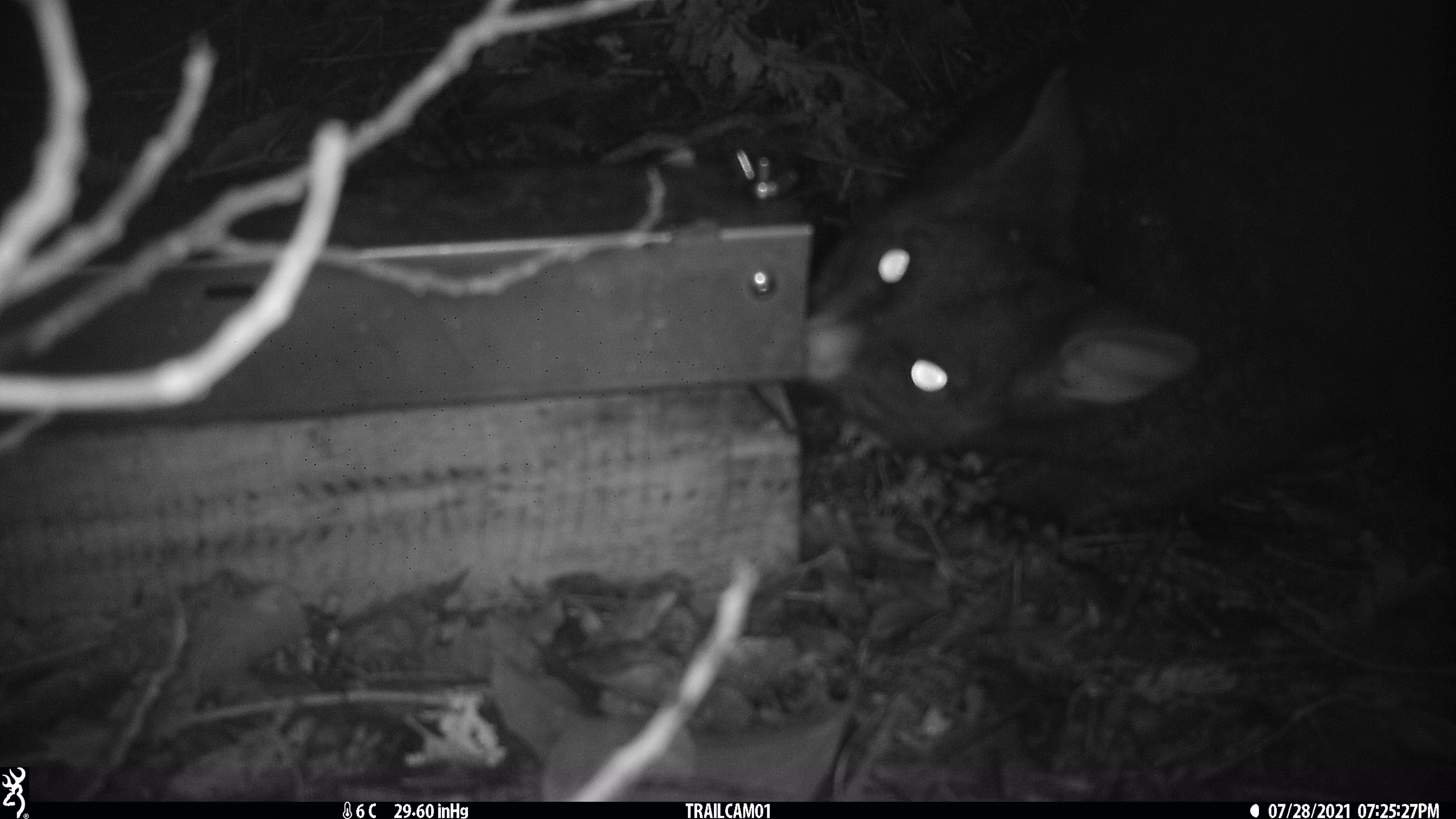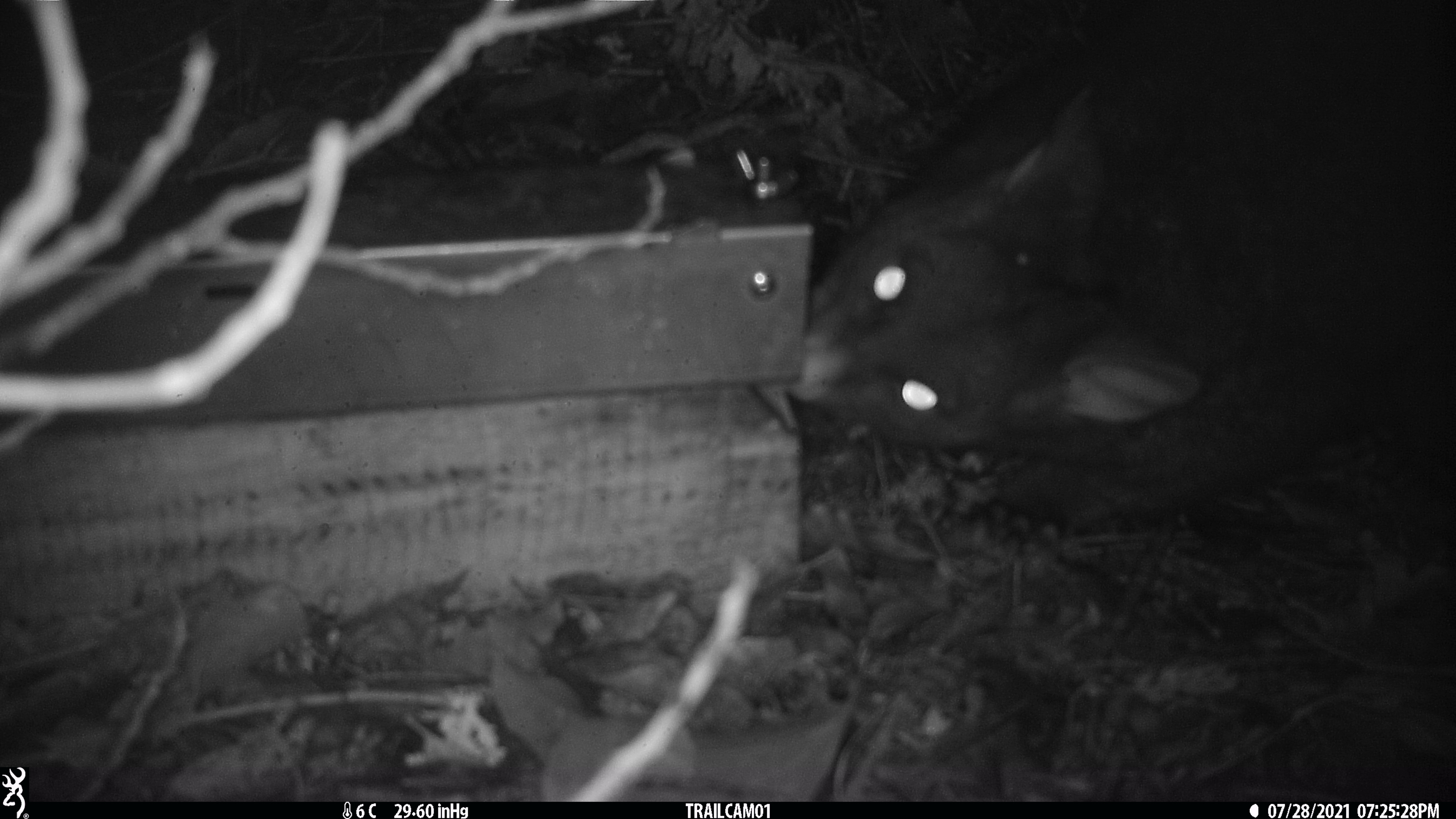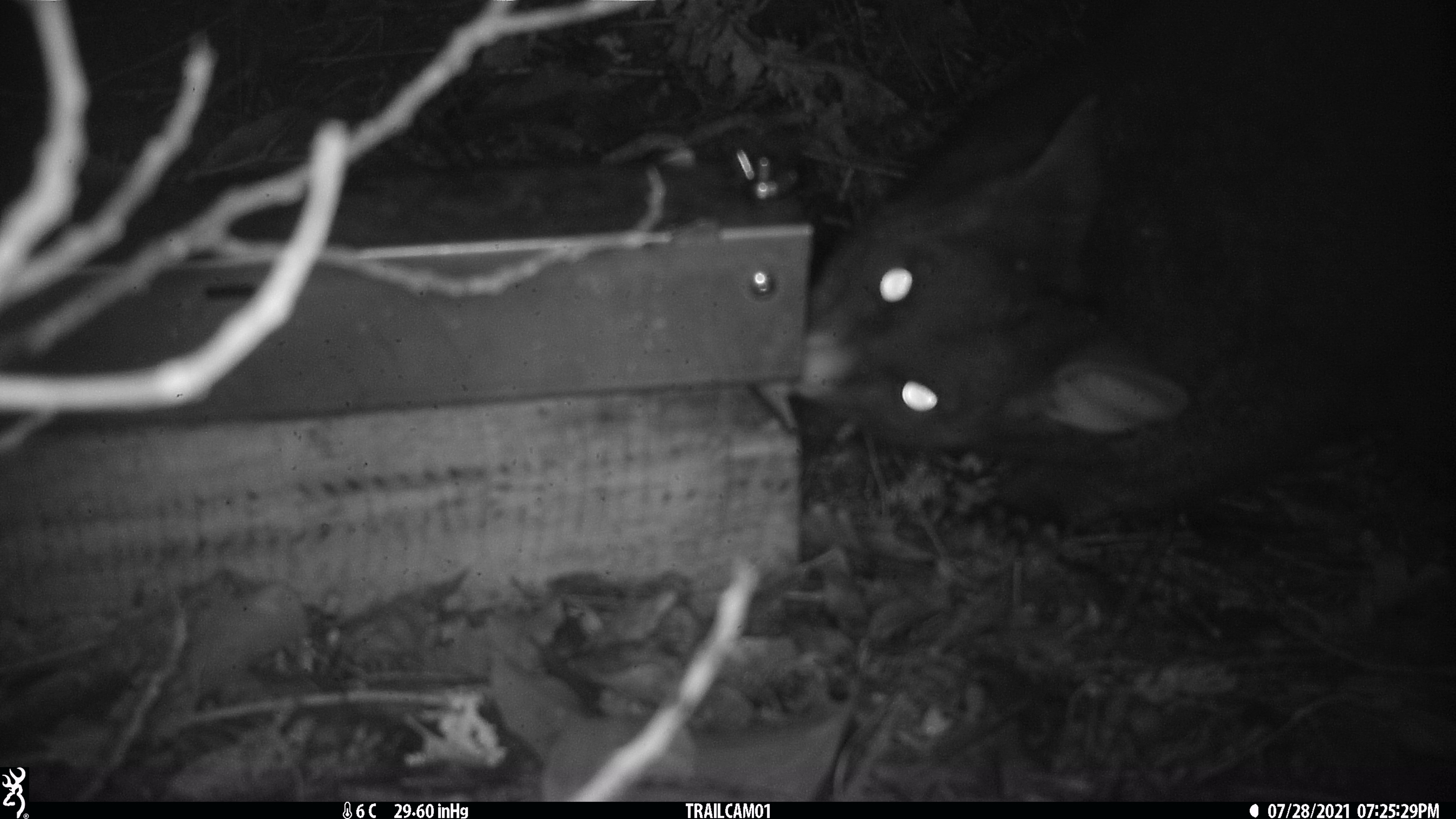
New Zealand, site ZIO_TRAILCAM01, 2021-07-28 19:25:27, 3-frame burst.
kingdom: Animalia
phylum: Chordata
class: Mammalia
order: Diprotodontia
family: Phalangeridae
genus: Trichosurus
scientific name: Trichosurus vulpecula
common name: common brushtail possum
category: possum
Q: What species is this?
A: Possum (common brushtail possum) (Trichosurus vulpecula).